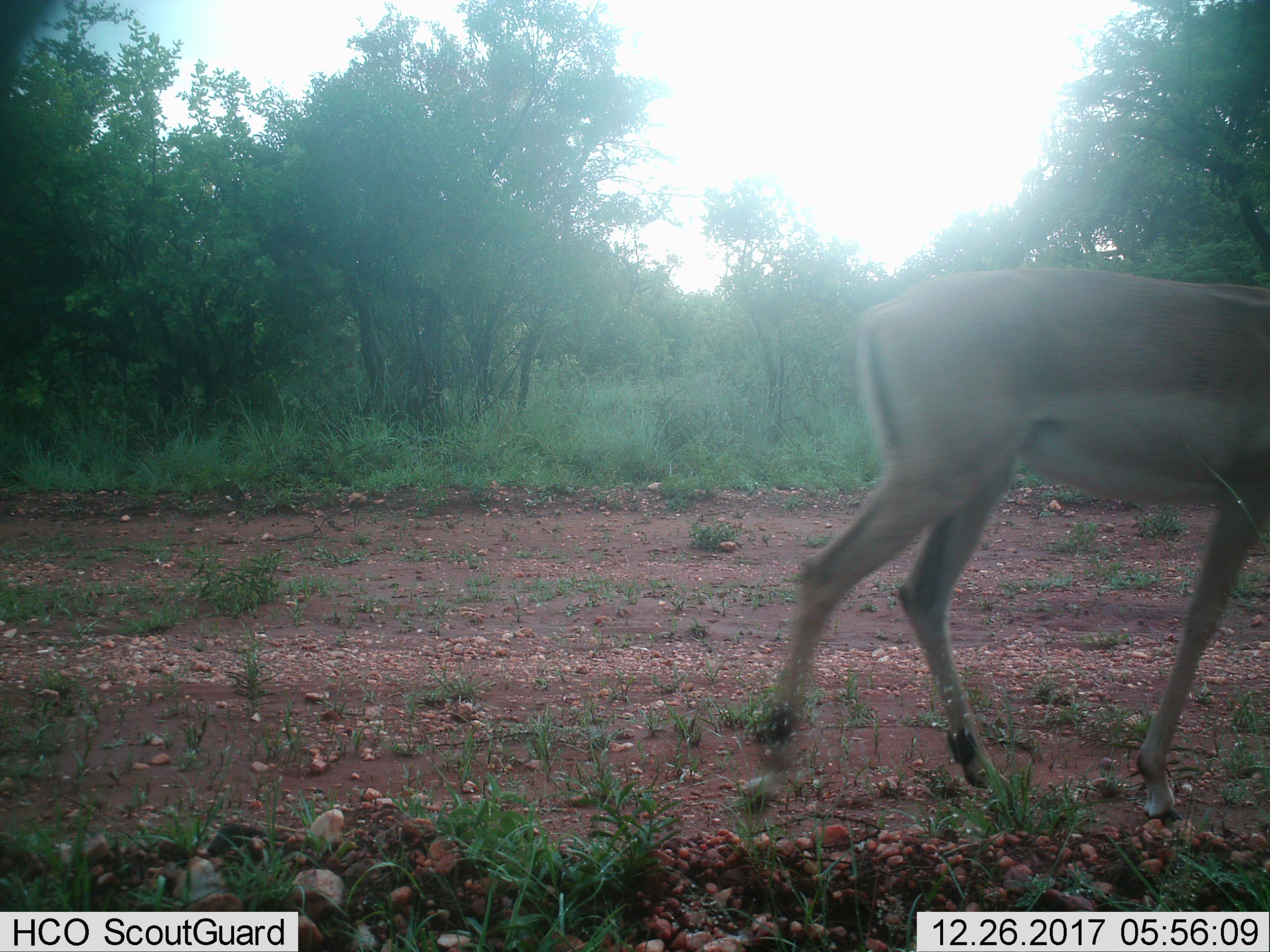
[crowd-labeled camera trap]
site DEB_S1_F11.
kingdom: Animalia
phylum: Chordata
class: Mammalia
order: Artiodactyla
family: Bovidae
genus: Aepyceros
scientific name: Aepyceros melampus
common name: impala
Impala (Aepyceros melampus), count 1. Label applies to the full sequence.